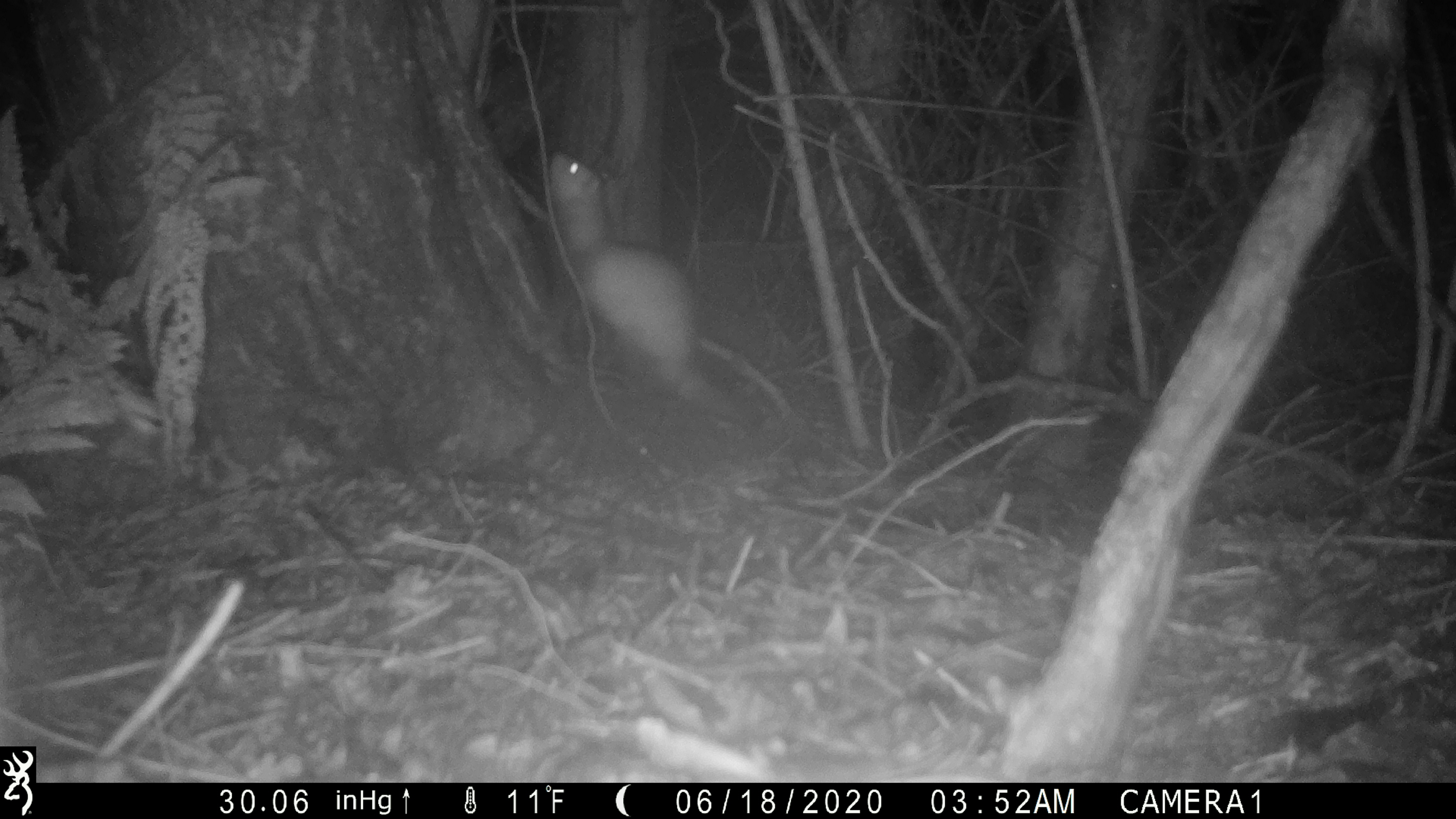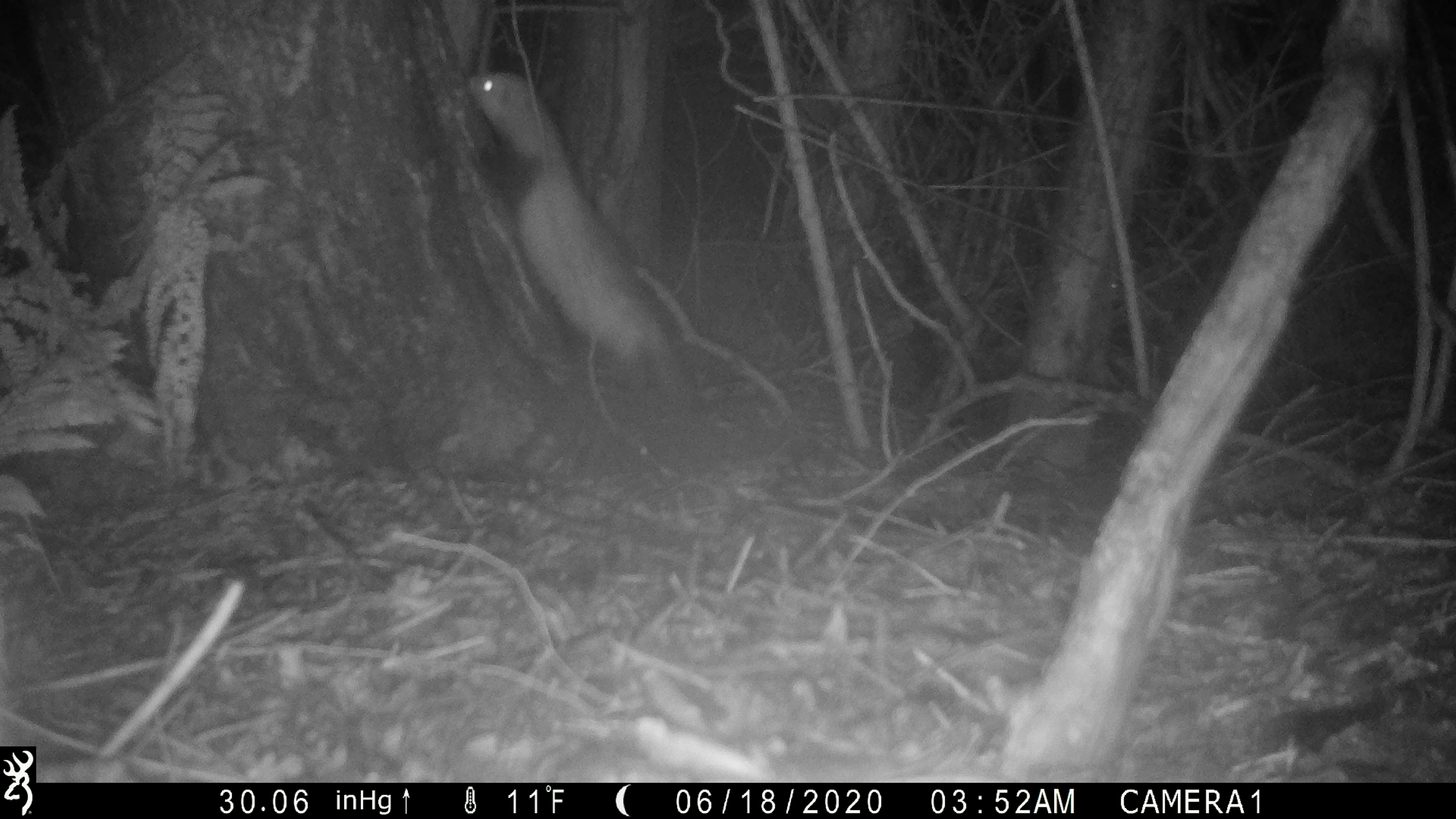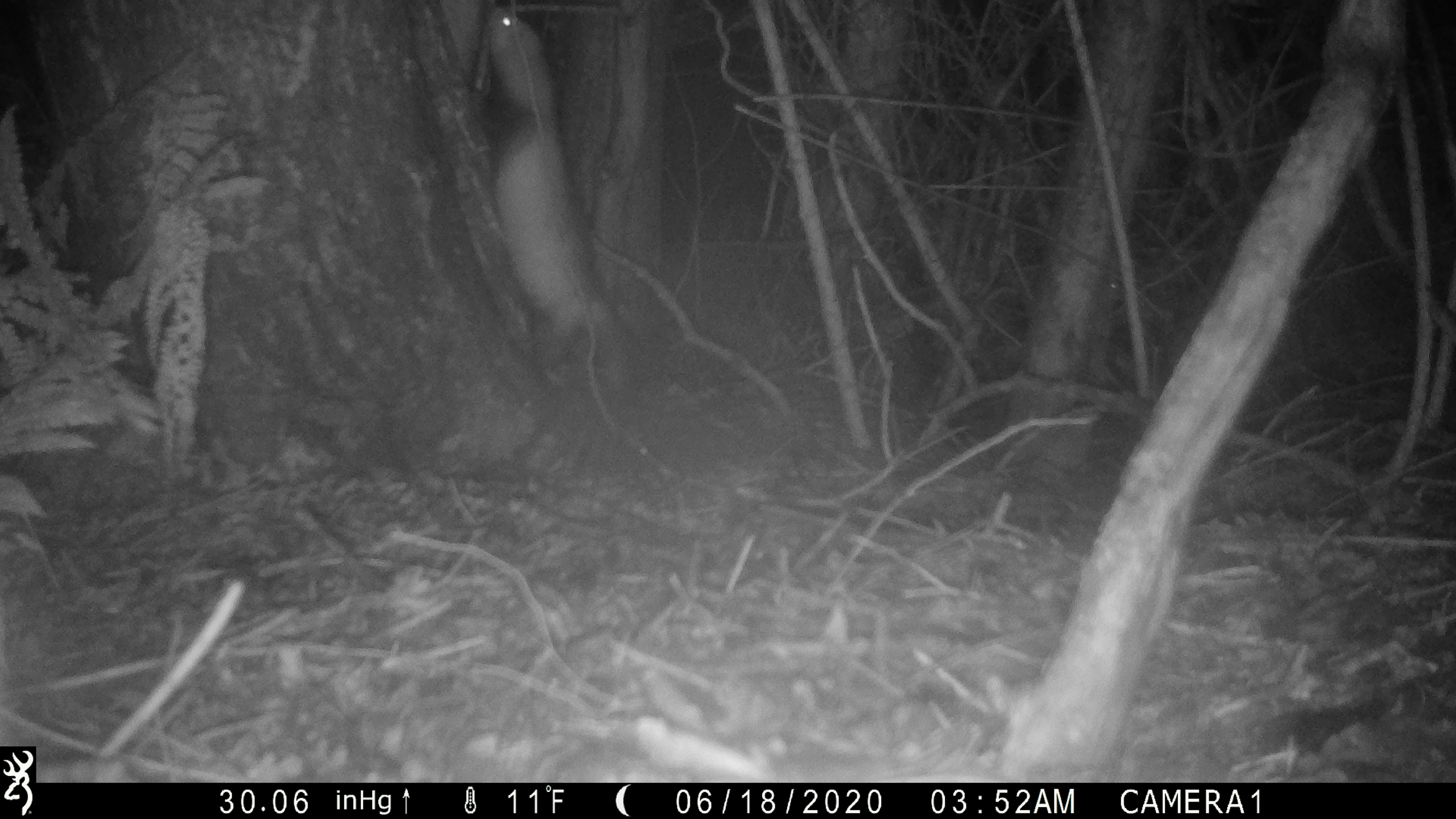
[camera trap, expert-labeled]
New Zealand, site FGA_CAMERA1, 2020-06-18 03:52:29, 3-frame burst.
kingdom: Animalia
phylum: Chordata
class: Mammalia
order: Carnivora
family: Mustelidae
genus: Mustela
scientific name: Mustela furo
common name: ferret